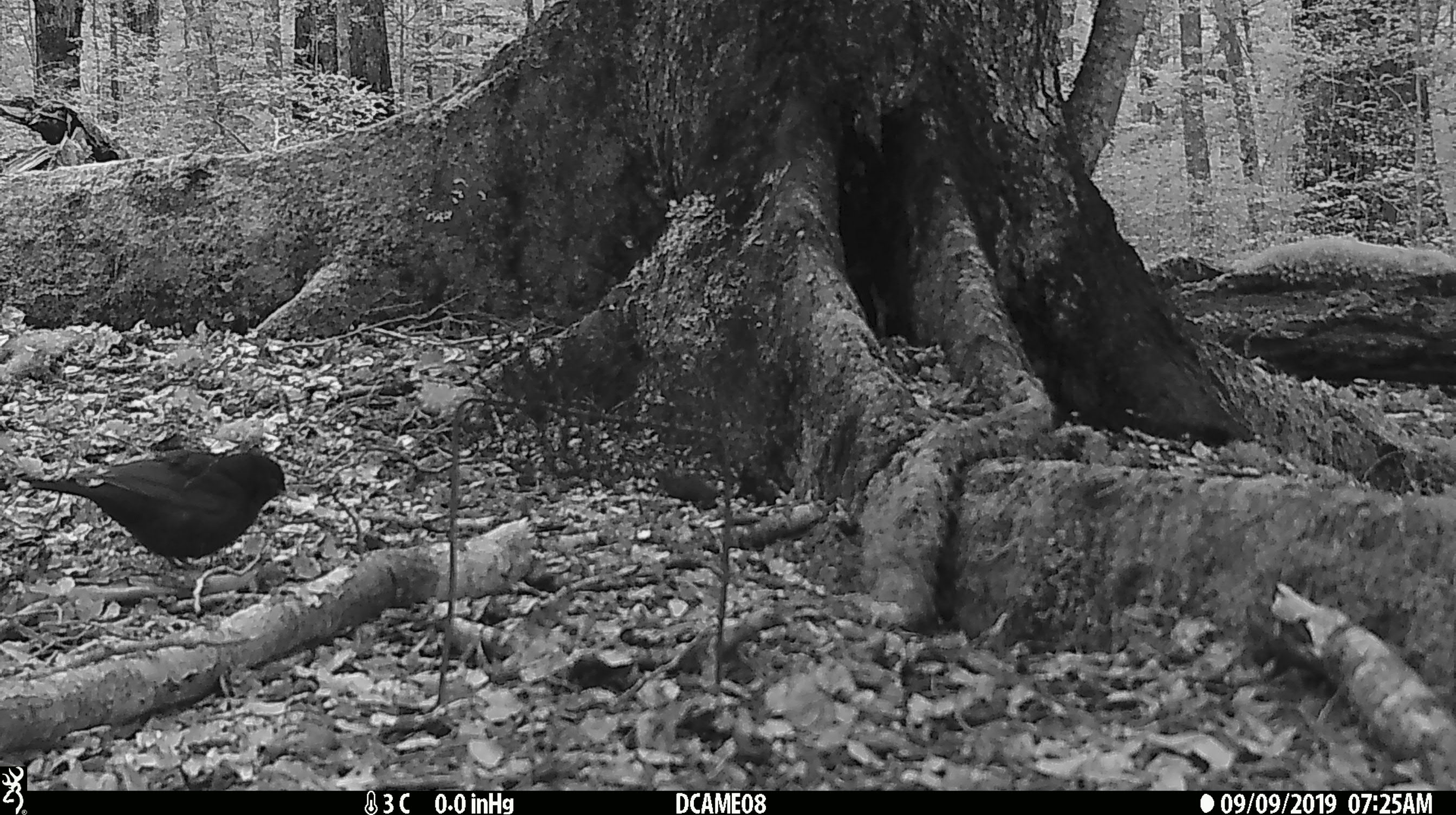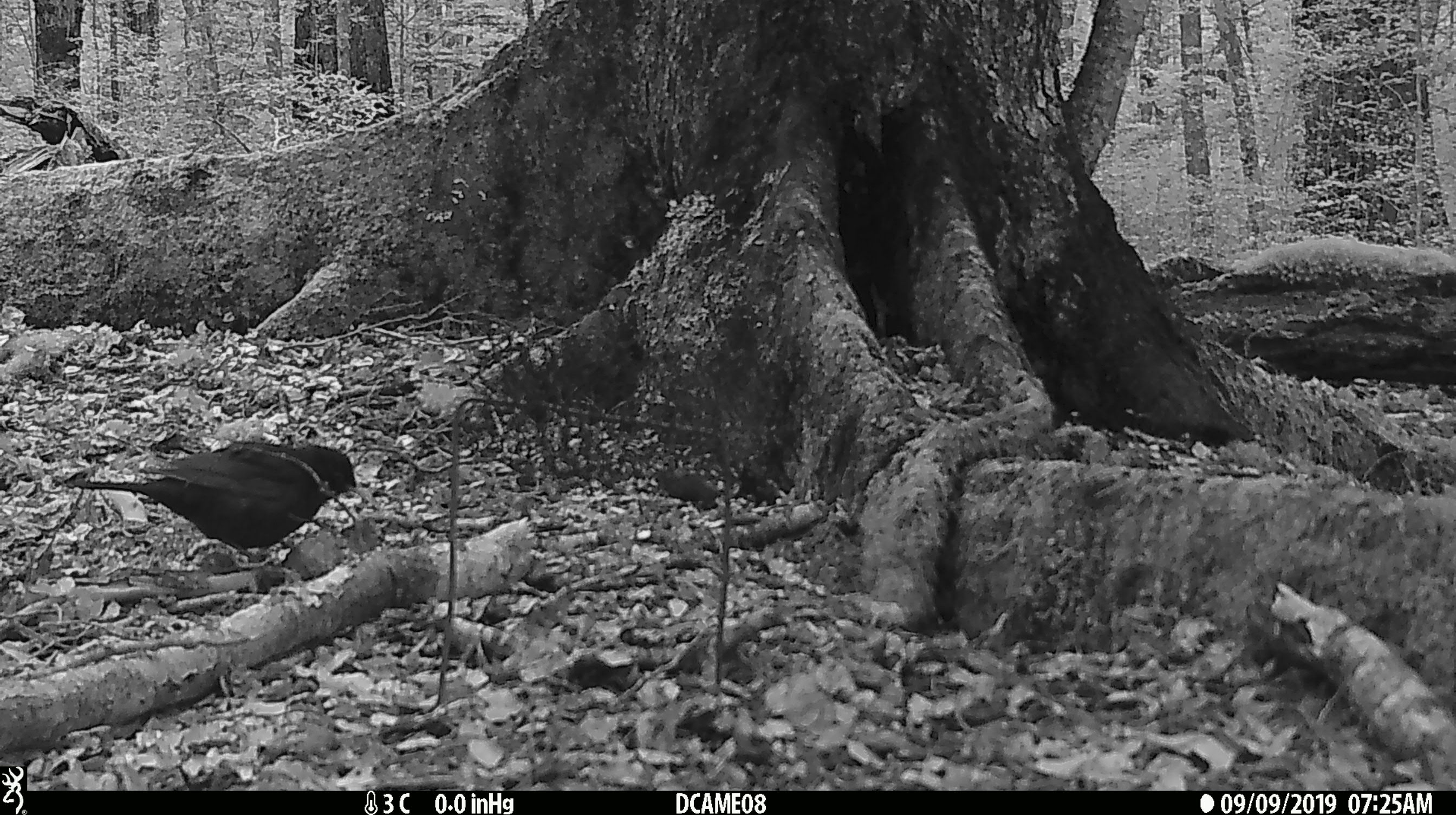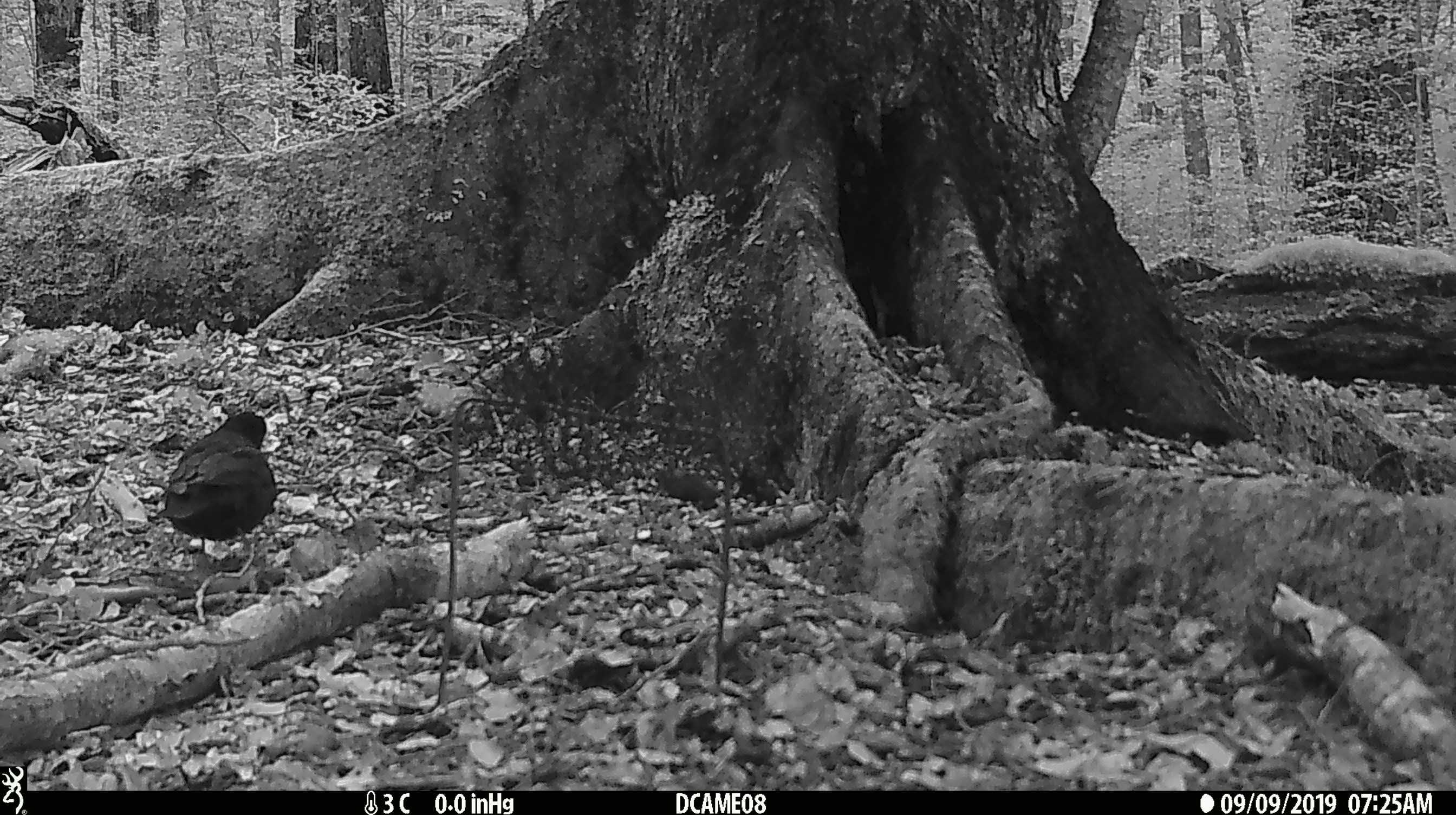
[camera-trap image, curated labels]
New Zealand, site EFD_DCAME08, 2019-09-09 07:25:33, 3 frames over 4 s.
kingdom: Animalia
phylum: Chordata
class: Aves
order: Passeriformes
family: Turdidae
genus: Turdus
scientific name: Turdus merula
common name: eurasian blackbird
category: blackbird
Blackbird (eurasian blackbird) (Turdus merula).